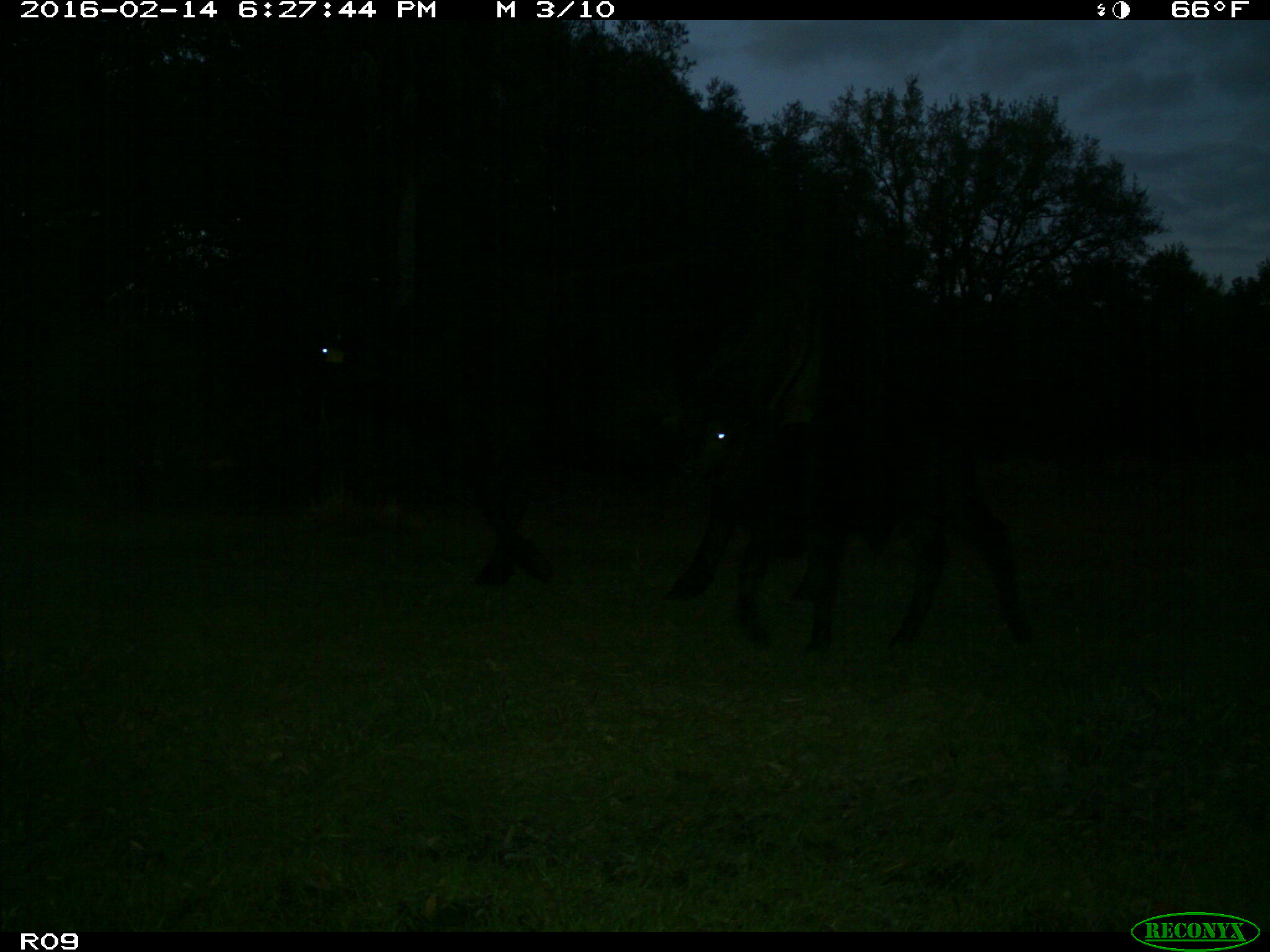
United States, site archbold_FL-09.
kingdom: Animalia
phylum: Chordata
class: Mammalia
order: Artiodactyla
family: Bovidae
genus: Bos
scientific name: Bos taurus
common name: domestic cow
Bos taurus (domestic cow).